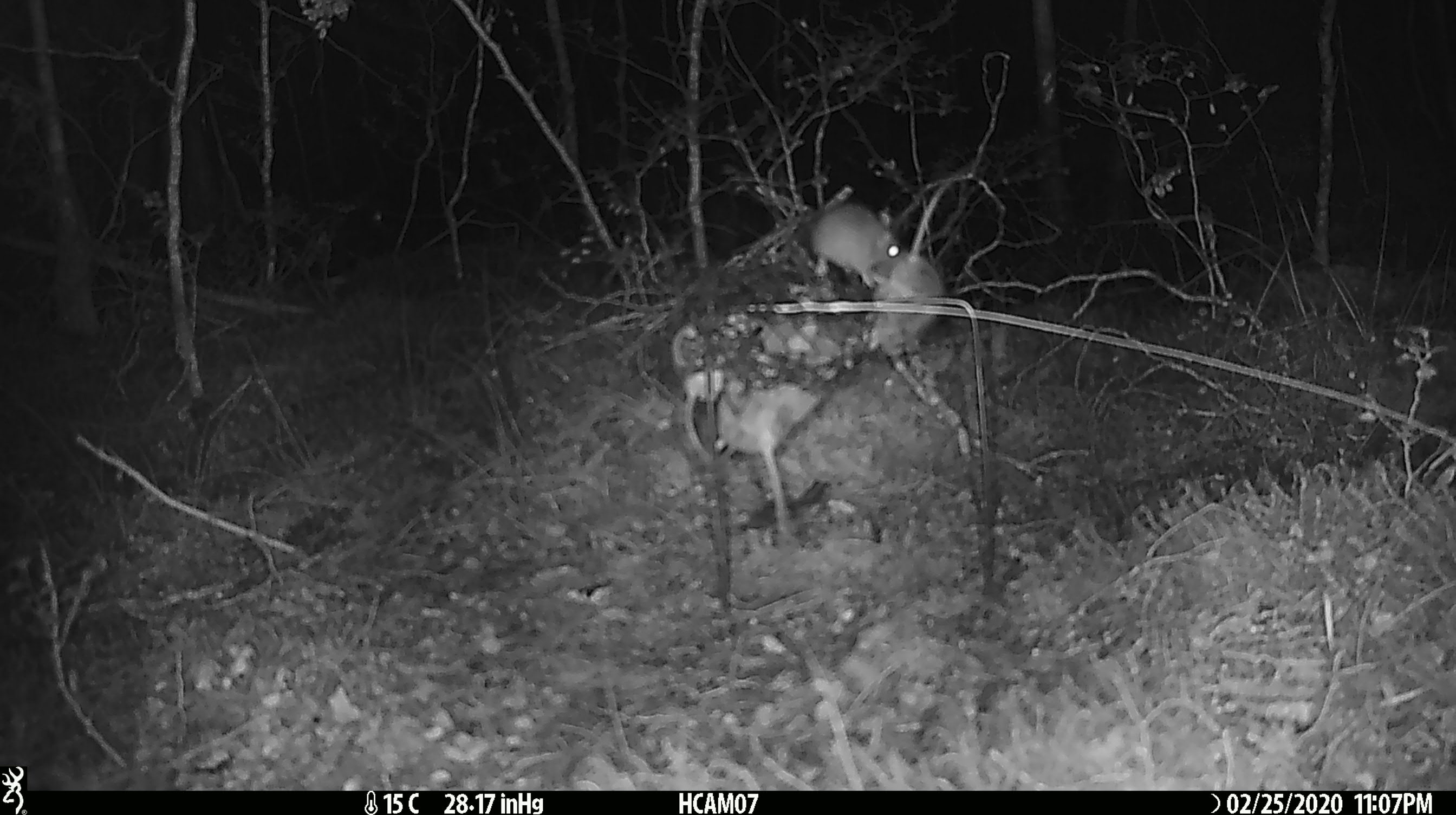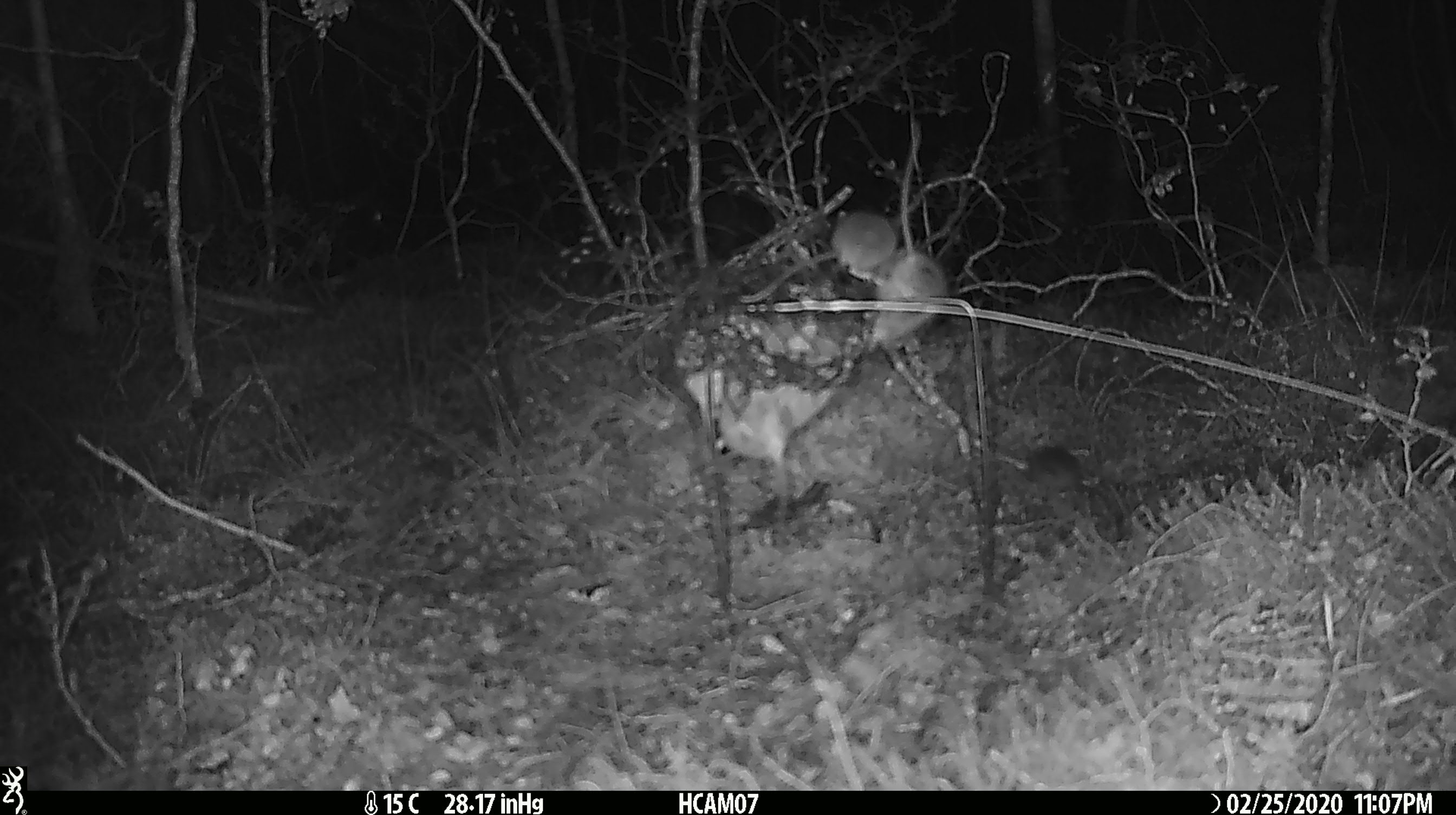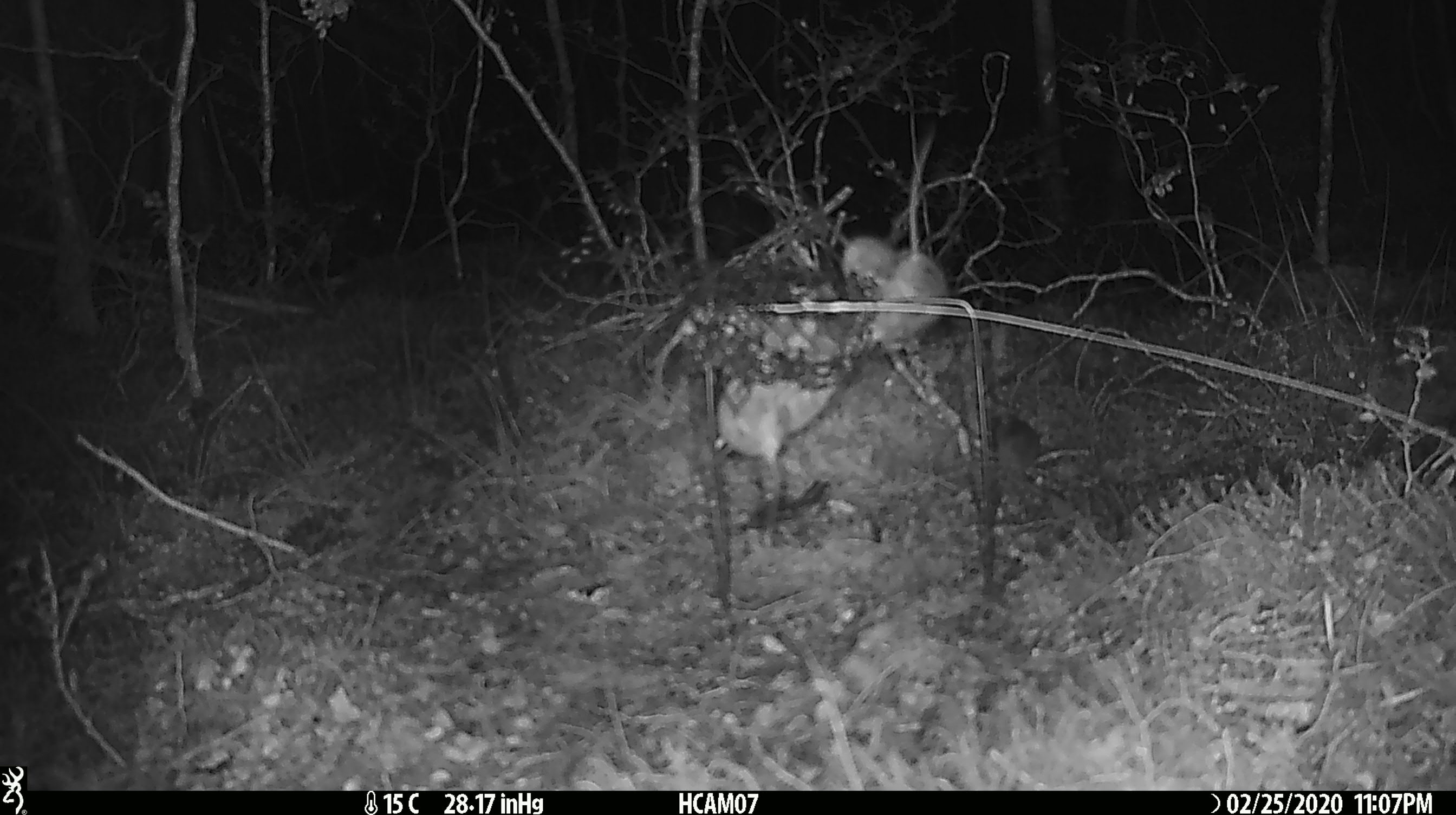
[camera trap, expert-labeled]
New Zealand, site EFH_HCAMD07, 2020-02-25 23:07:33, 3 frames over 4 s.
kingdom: Animalia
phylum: Chordata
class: Mammalia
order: Rodentia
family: Muridae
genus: Mus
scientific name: Mus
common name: mouse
Mouse (Mus).